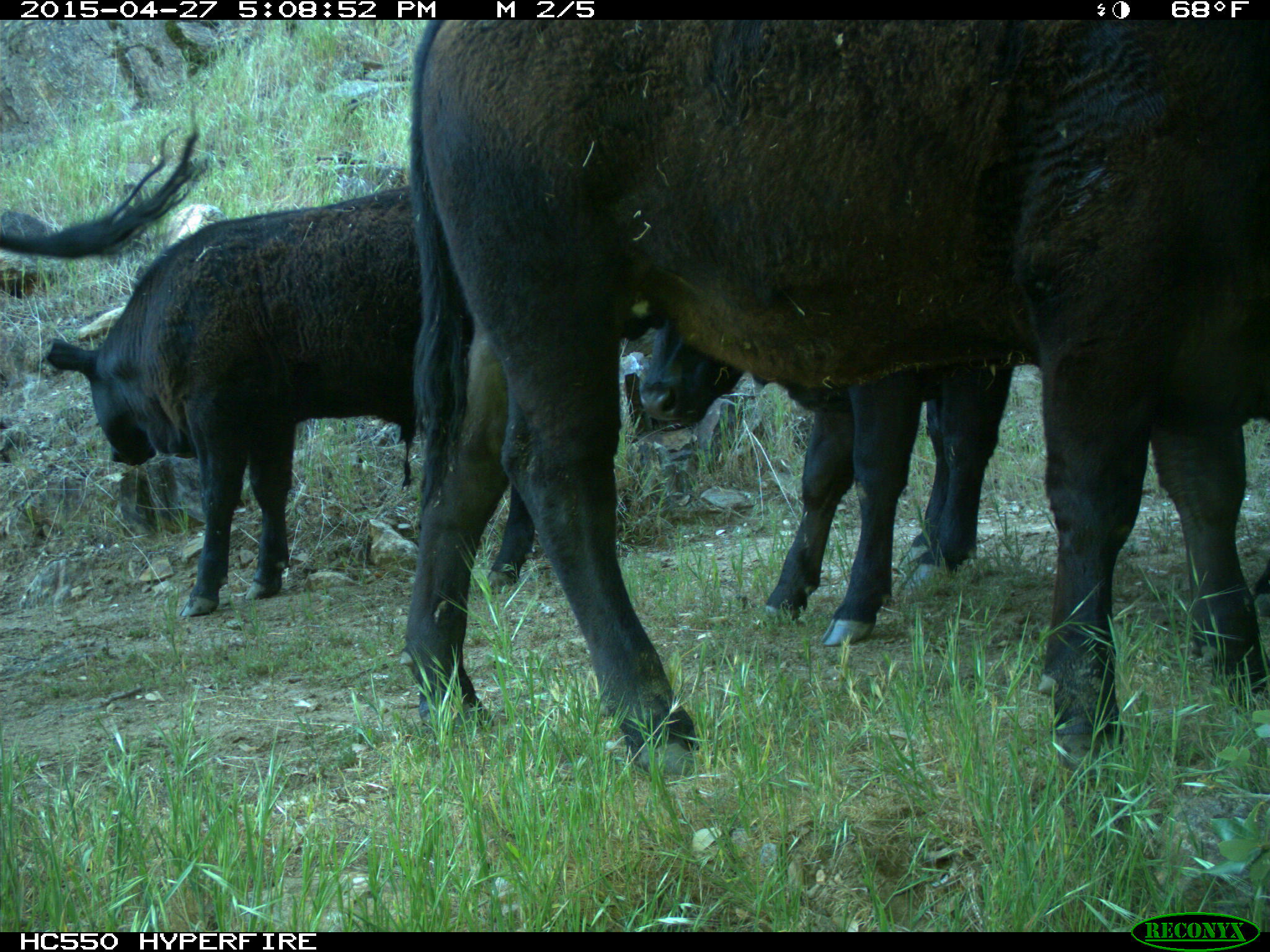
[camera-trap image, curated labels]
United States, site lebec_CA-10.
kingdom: Animalia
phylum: Chordata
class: Mammalia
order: Artiodactyla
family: Bovidae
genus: Bos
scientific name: Bos taurus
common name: domestic cow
Bos taurus (domestic cow).